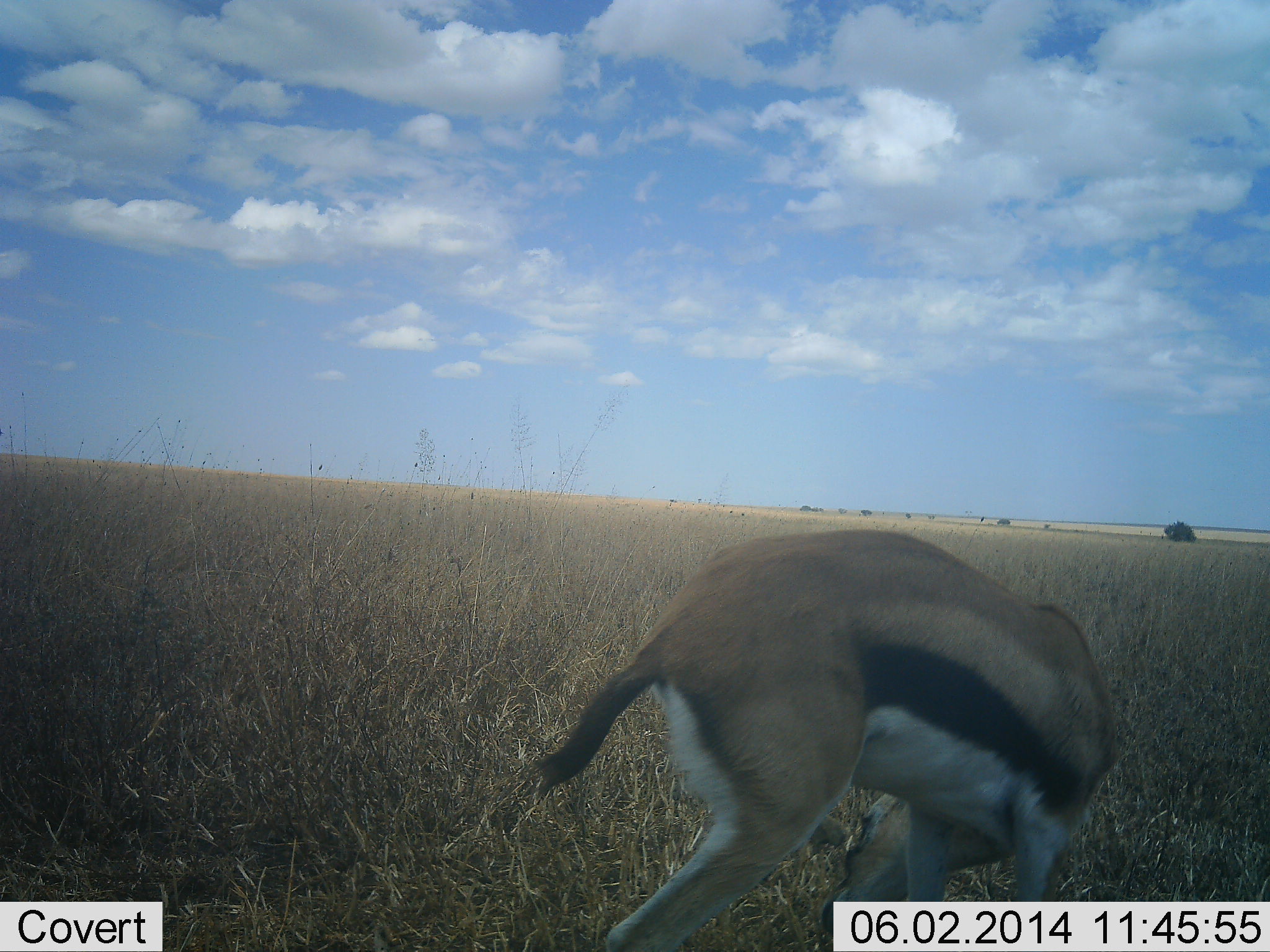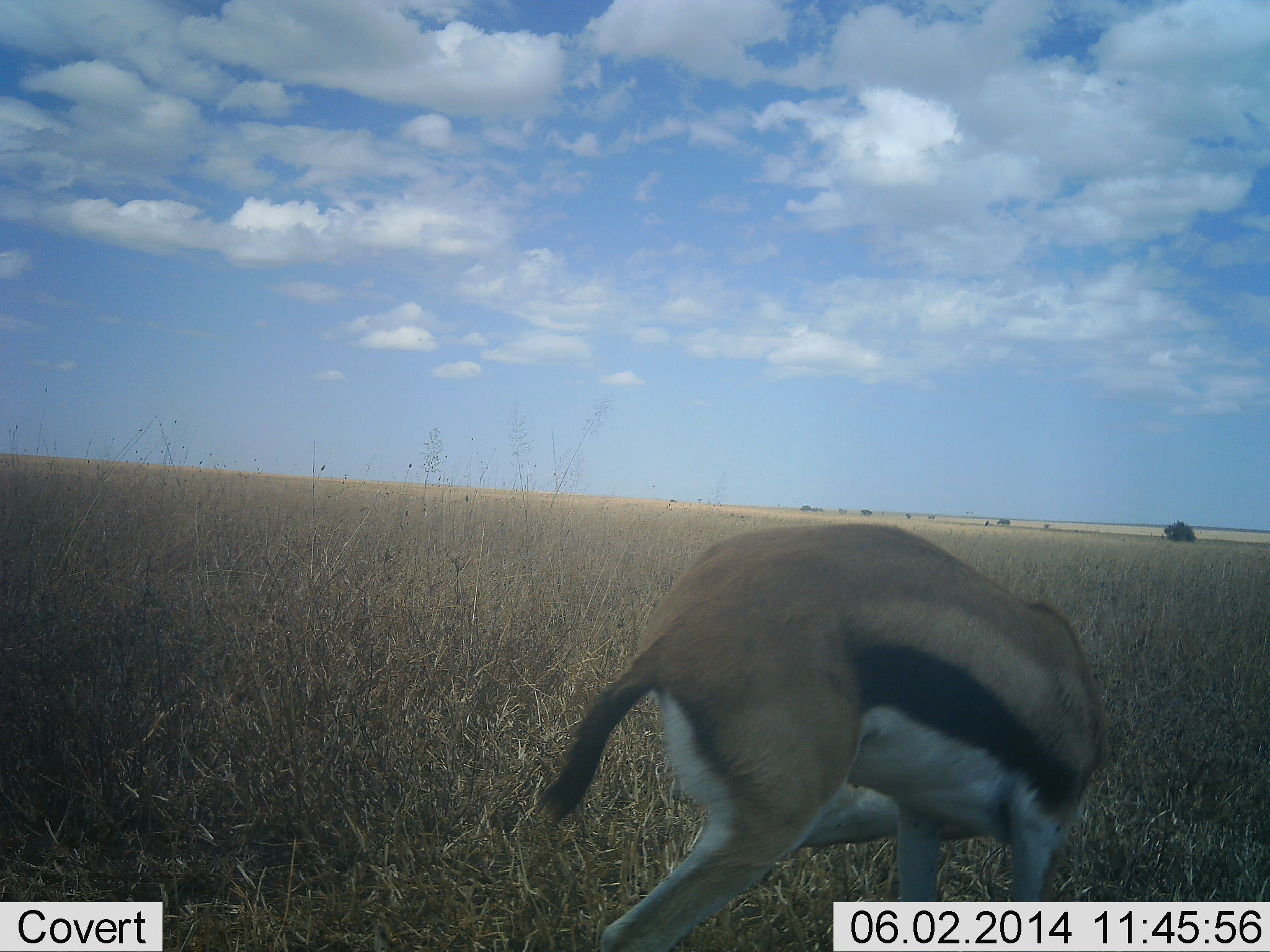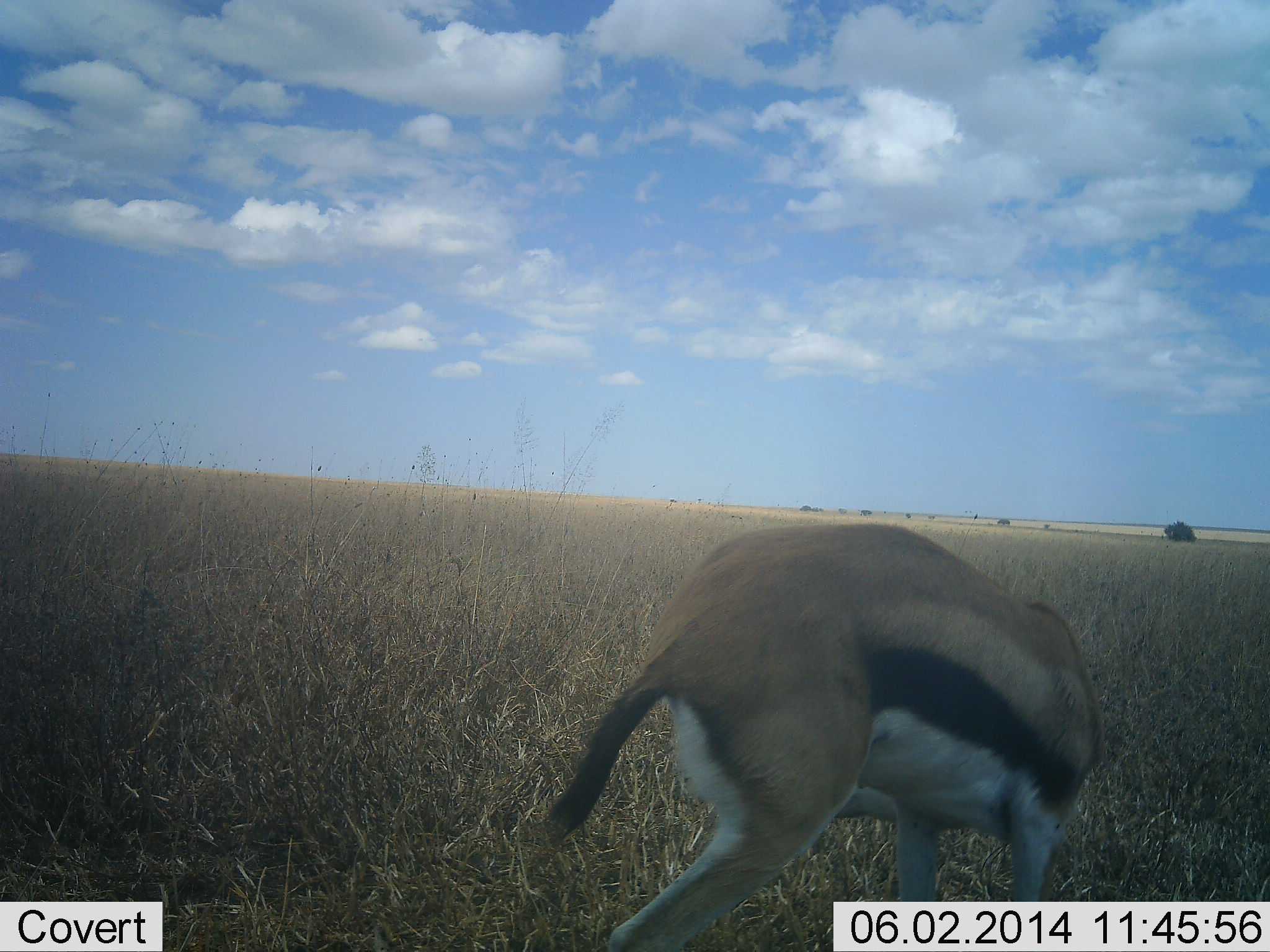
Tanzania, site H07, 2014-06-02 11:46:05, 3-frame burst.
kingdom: Animalia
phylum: Chordata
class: Mammalia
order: Artiodactyla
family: Bovidae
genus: Eudorcas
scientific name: Eudorcas thomsonii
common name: thomson's gazelle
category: gazellethomsons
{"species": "gazellethomsons (thomson's gazelle) (Eudorcas thomsonii)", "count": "1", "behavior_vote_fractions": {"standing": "60%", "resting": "0%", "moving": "0%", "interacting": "10%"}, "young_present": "0%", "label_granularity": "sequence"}